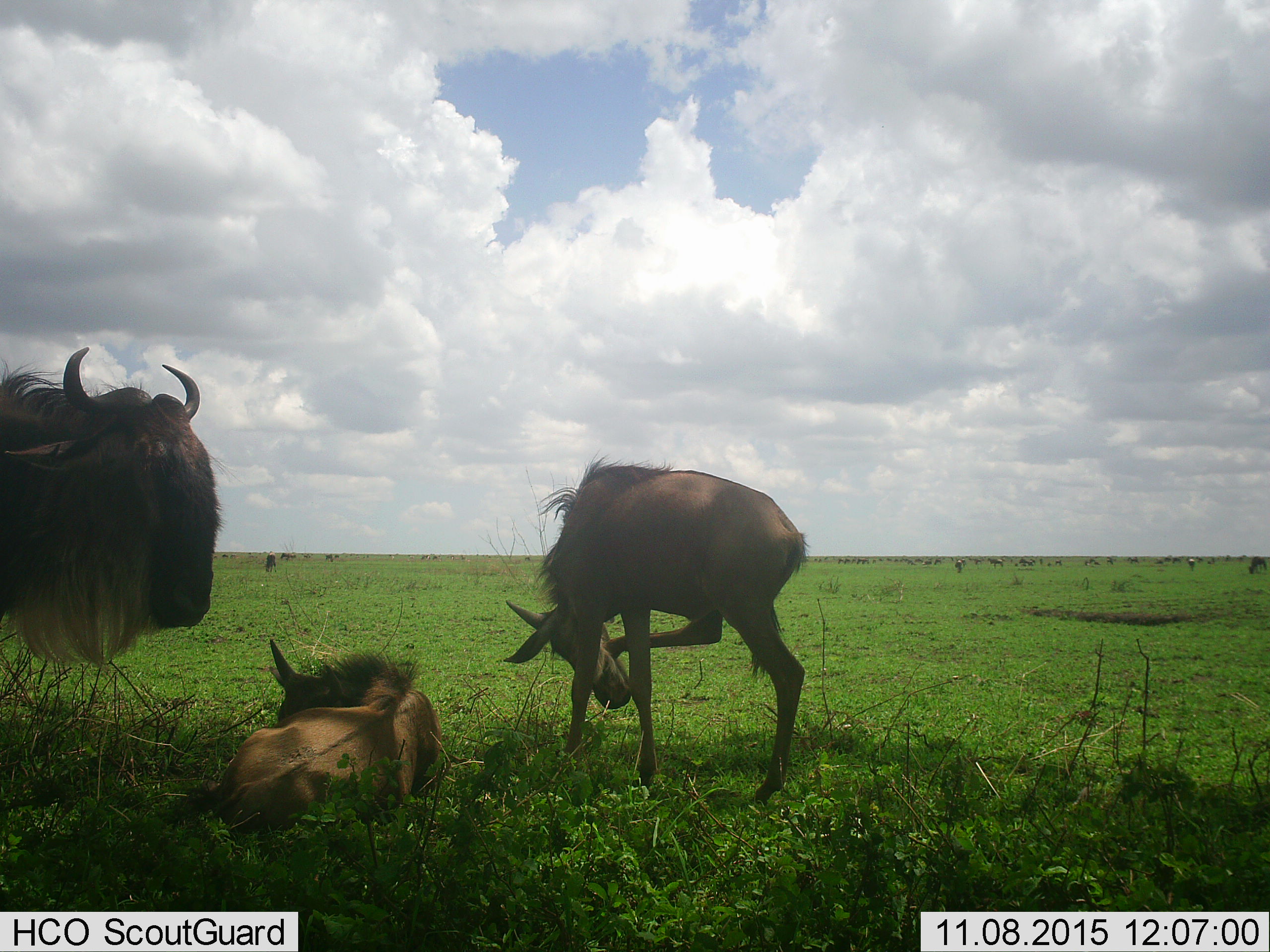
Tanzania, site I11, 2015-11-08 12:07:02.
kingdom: Animalia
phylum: Chordata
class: Mammalia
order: Artiodactyla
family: Bovidae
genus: Connochaetes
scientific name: Connochaetes taurinus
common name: blue wildebeest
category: wildebeest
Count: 11-50.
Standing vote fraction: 89%.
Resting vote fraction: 100%.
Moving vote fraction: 33%.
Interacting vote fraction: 0%.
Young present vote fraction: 33%.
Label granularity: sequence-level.